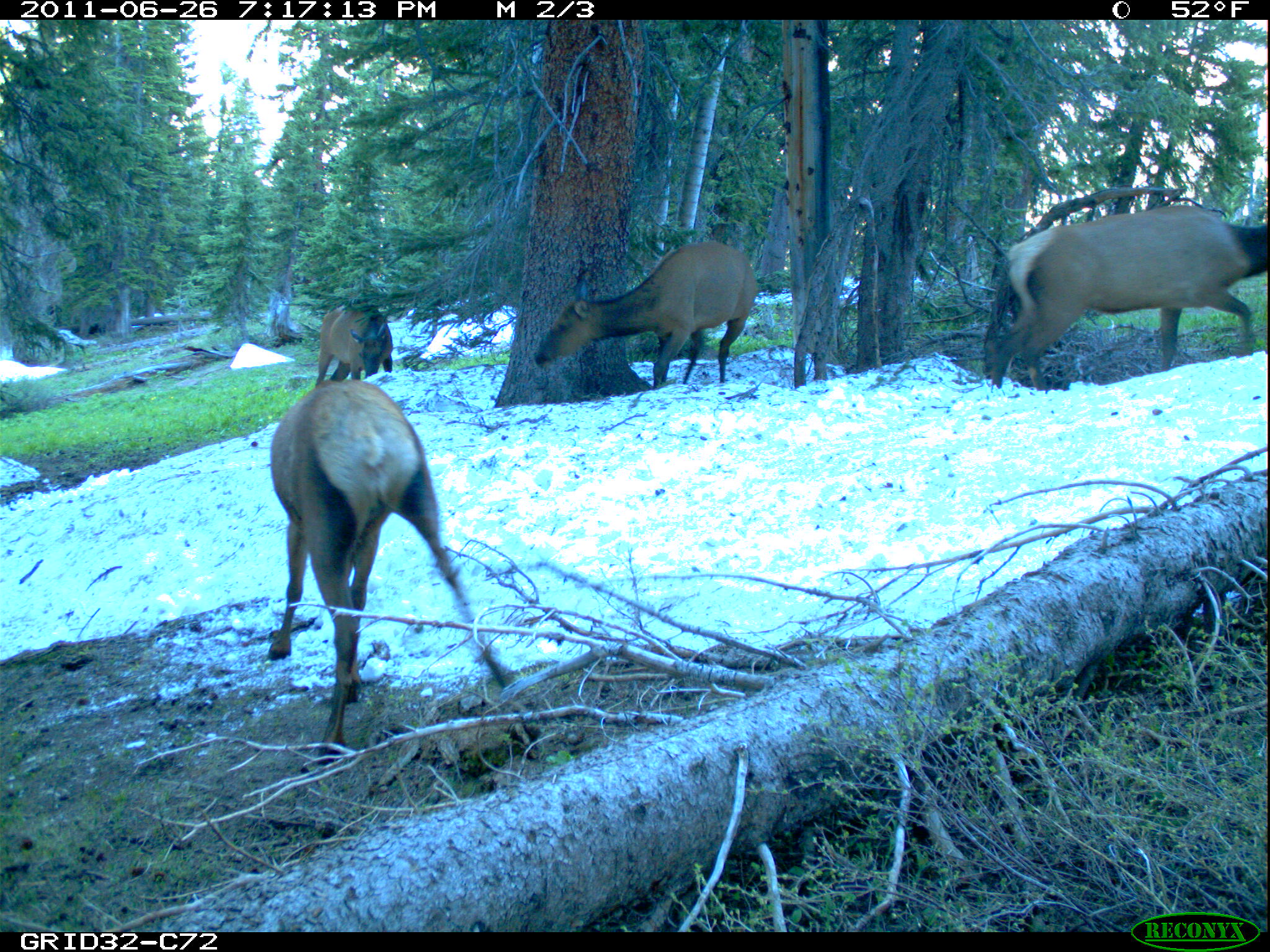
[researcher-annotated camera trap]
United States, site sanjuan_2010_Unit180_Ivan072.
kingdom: Animalia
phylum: Chordata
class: Mammalia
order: Artiodactyla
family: Cervidae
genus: Cervus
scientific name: Cervus elaphus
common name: red deer